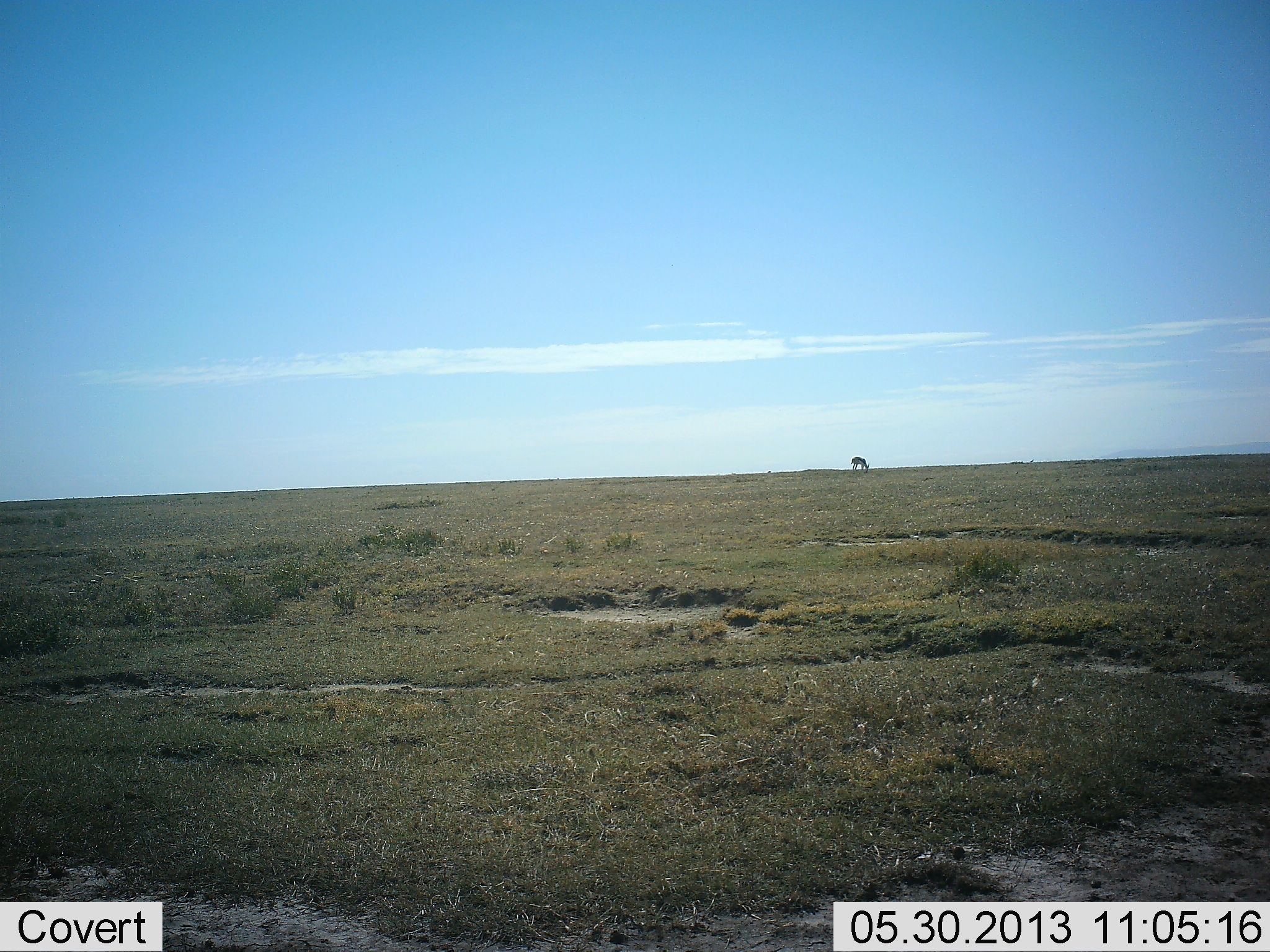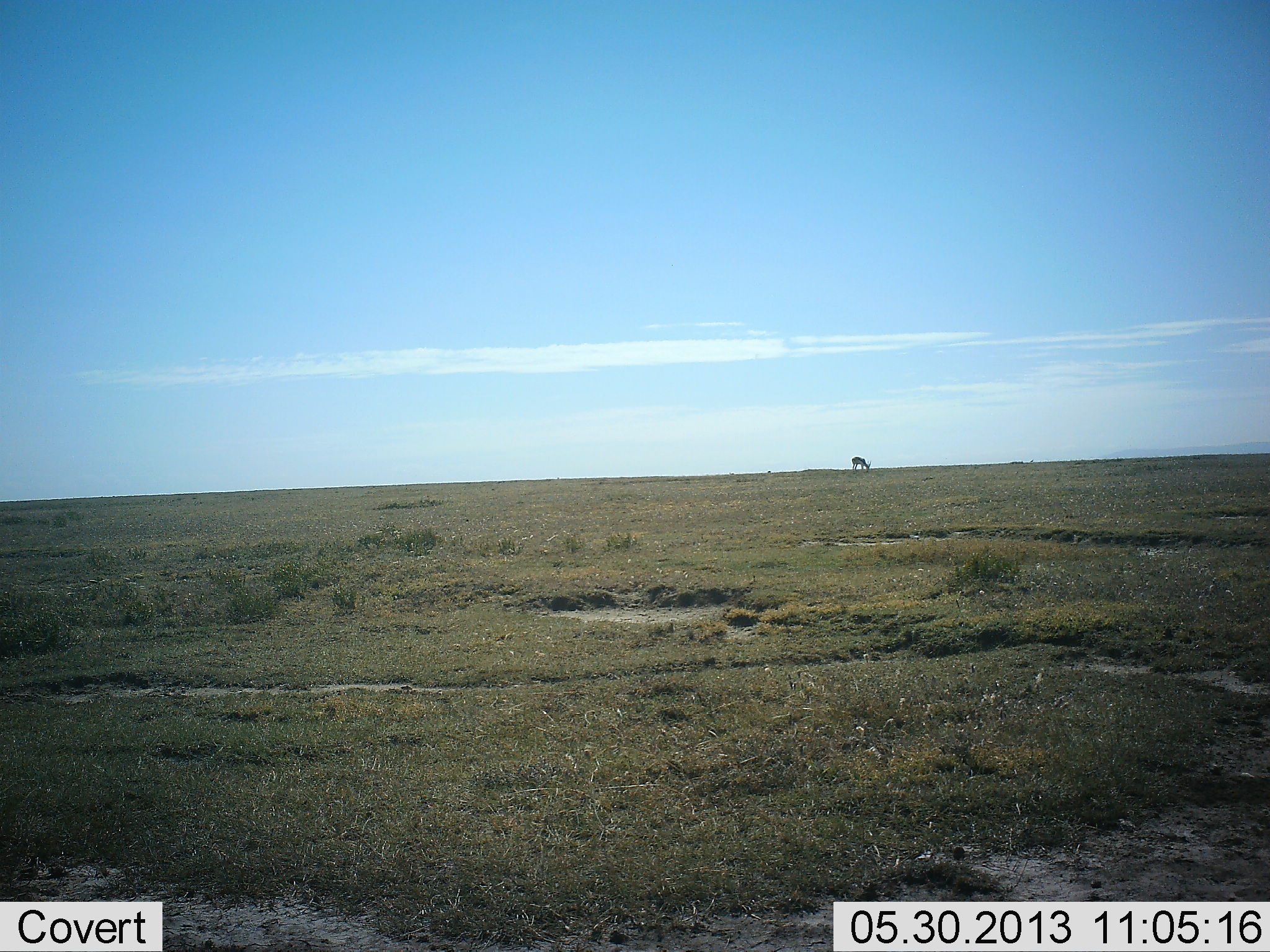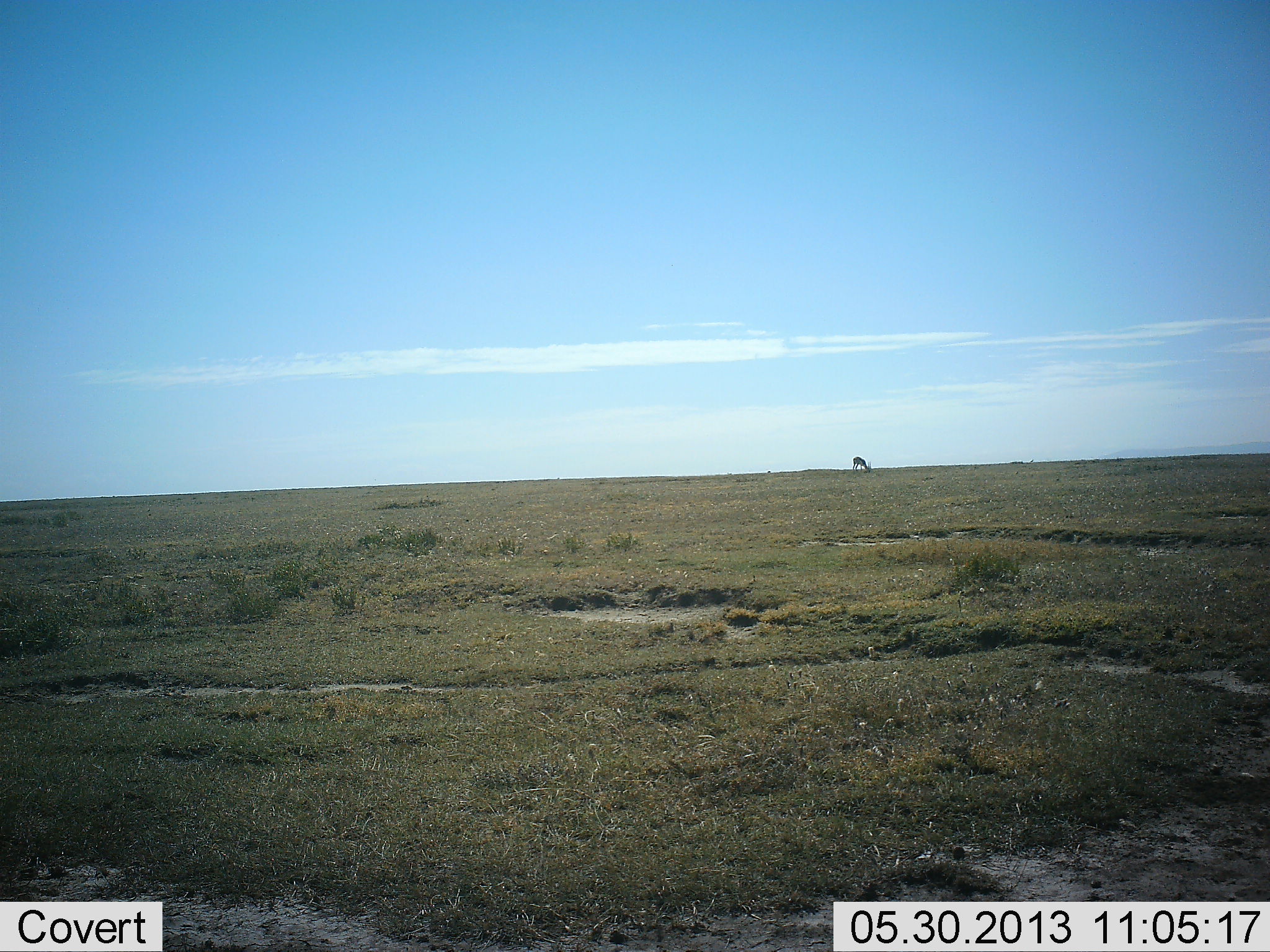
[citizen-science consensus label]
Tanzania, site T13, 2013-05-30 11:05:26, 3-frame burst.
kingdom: Animalia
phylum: Chordata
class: Mammalia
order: Artiodactyla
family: Bovidae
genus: Eudorcas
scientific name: Eudorcas thomsonii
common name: thomson's gazelle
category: gazellethomsons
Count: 1.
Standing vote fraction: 17%.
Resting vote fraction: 0%.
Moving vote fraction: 0%.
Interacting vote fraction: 0%.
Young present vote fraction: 0%.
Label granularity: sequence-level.